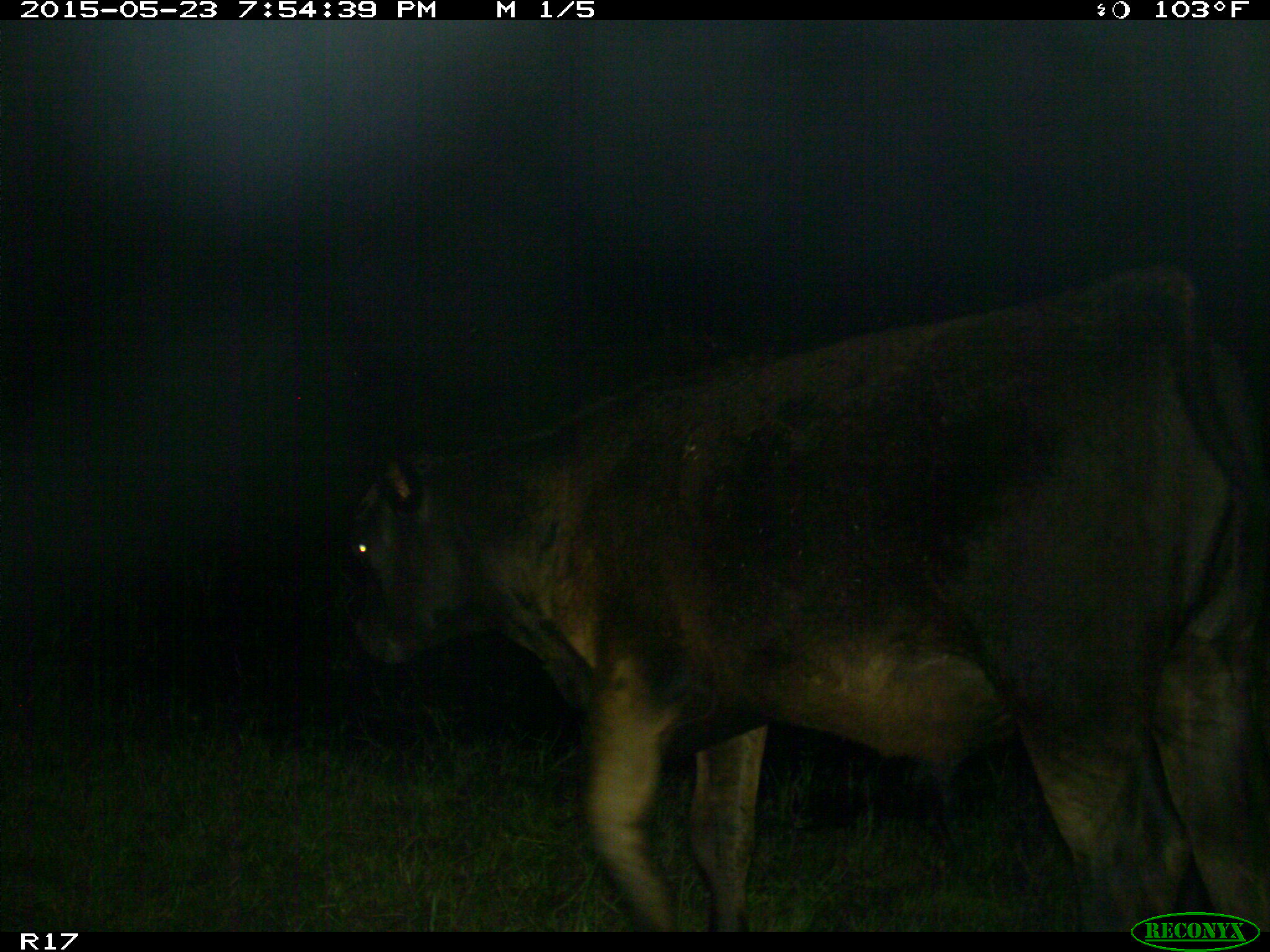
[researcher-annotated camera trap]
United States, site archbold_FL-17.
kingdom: Animalia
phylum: Chordata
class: Mammalia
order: Artiodactyla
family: Bovidae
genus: Bos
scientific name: Bos taurus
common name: domestic cow